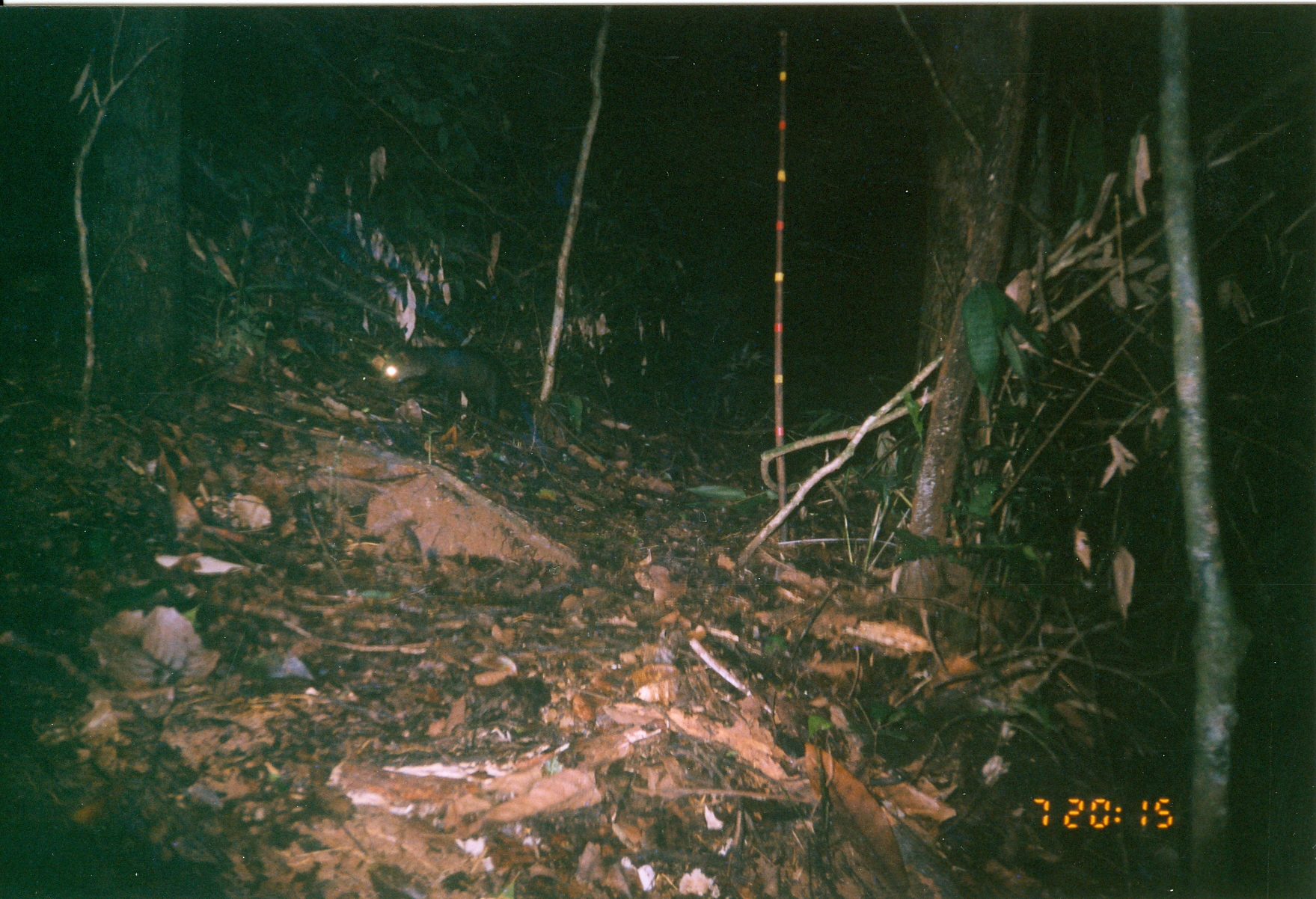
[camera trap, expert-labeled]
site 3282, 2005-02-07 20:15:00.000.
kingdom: Animalia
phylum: Chordata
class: Mammalia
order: Carnivora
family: Herpestidae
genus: Bdeogale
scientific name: Bdeogale crassicauda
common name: bushy-tailed mongoose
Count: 1.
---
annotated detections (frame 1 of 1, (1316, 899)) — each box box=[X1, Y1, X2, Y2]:
bdeogale crassicauda: box=[374, 341, 532, 425]